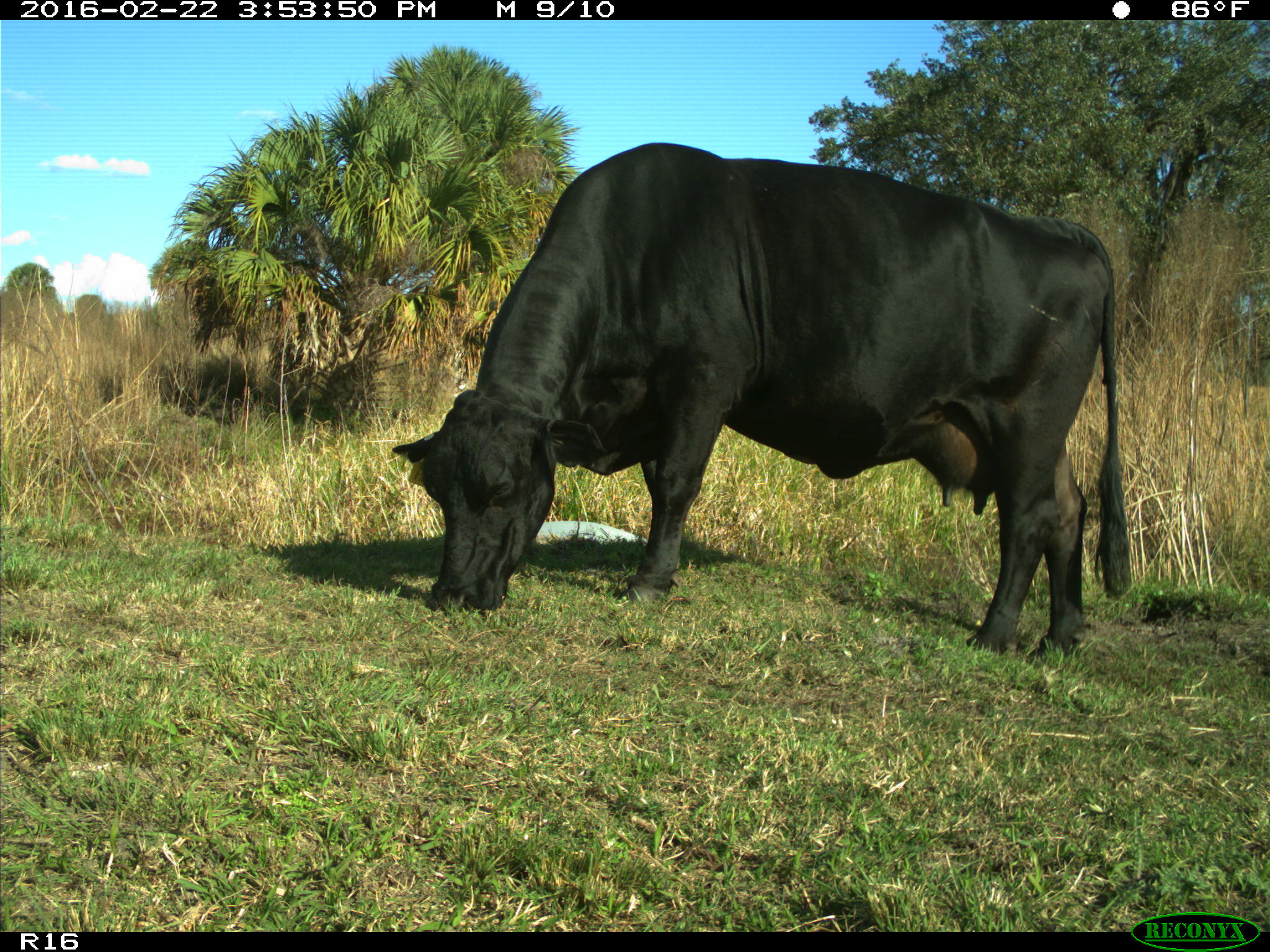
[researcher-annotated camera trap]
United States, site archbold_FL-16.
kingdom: Animalia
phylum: Chordata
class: Mammalia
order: Artiodactyla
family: Bovidae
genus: Bos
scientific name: Bos taurus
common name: domestic cow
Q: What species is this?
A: Bos taurus (domestic cow).